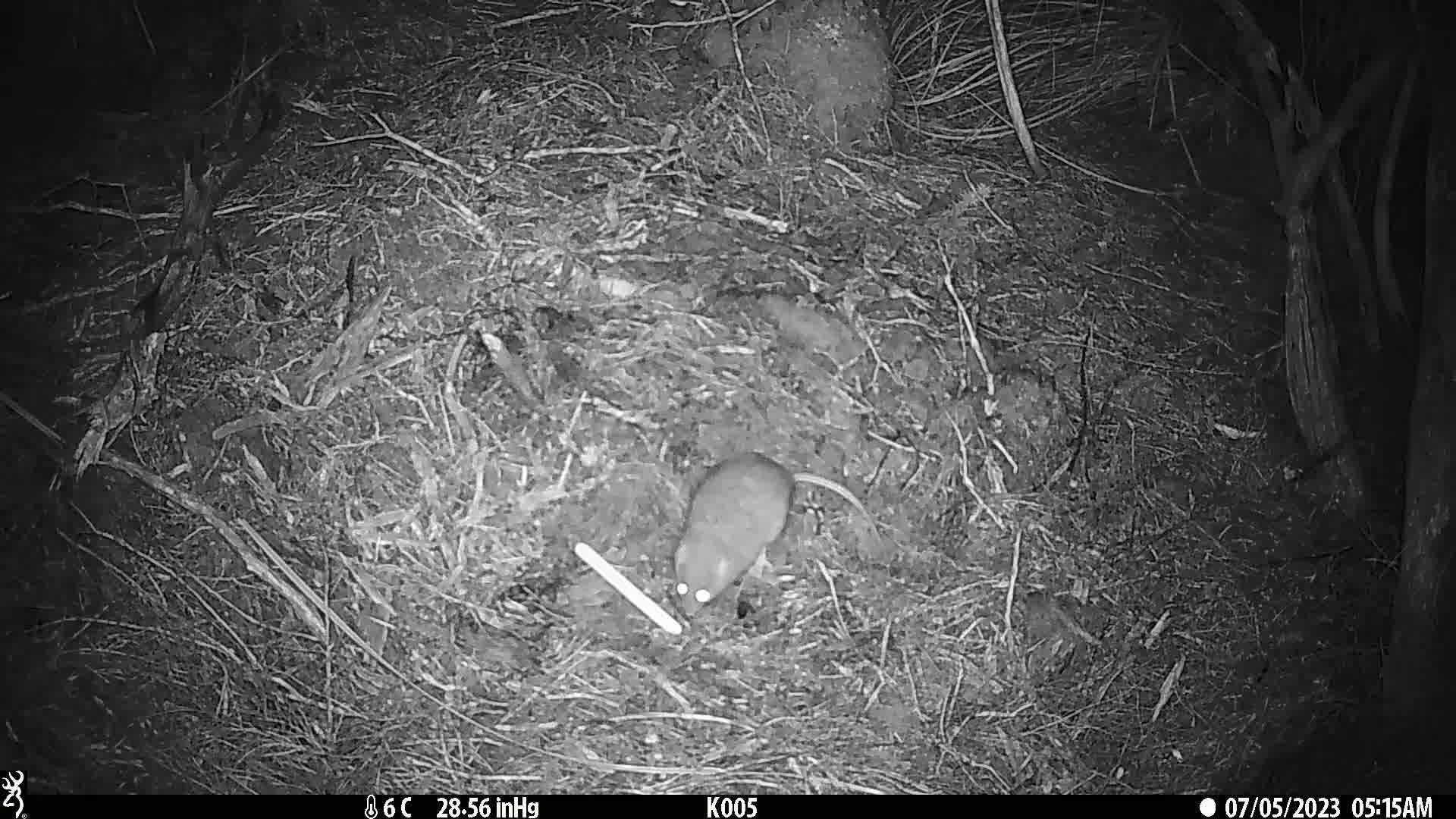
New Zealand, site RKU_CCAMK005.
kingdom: Animalia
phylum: Chordata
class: Mammalia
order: Rodentia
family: Muridae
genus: Rattus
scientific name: Rattus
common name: rat